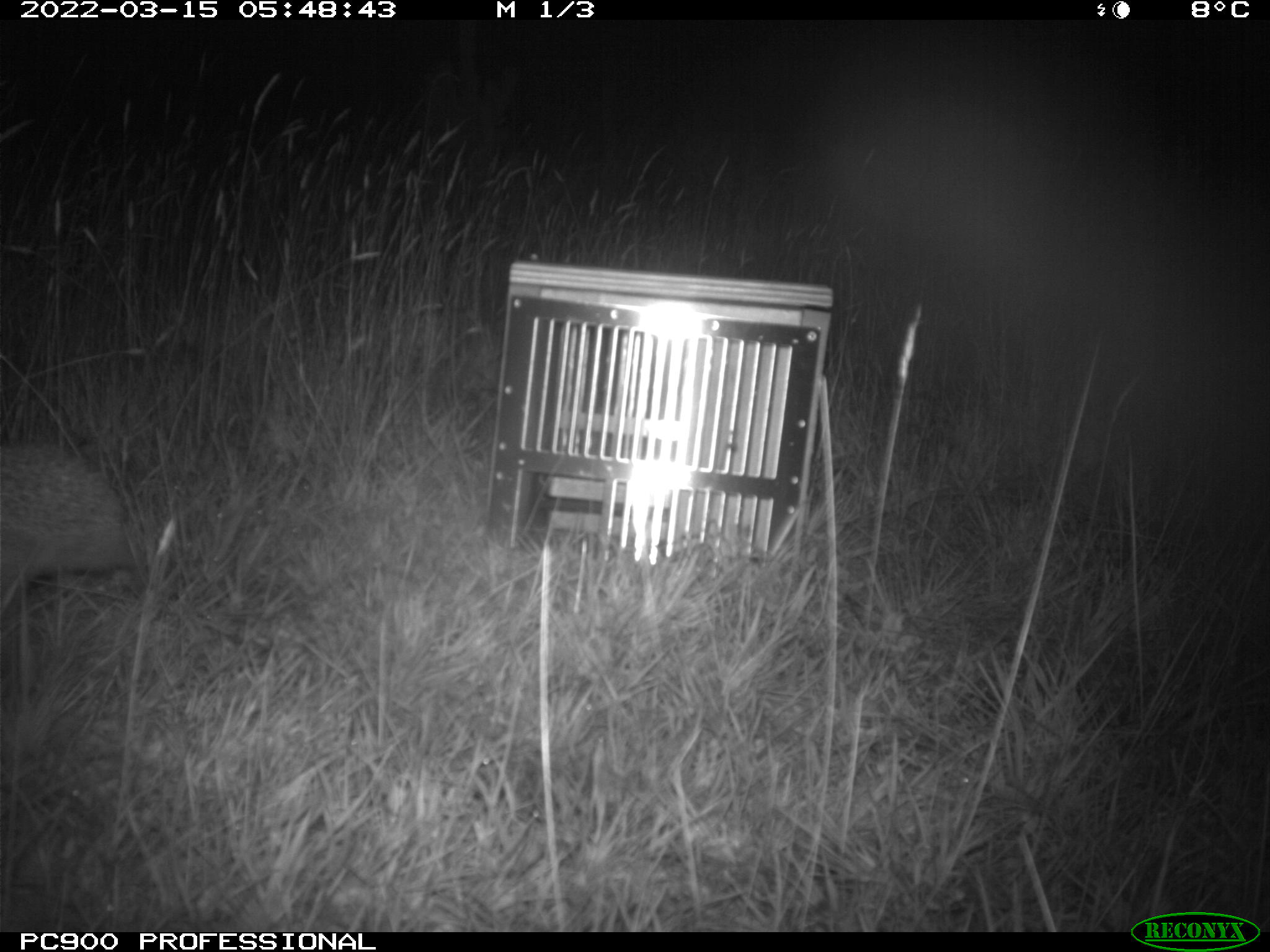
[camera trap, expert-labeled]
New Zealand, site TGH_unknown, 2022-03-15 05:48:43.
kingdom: Animalia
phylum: Chordata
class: Mammalia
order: Eulipotyphla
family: Erinaceidae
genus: Erinaceus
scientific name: Erinaceus europaeus europaeus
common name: european hedgehog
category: hedgehog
Hedgehog (european hedgehog) (Erinaceus europaeus europaeus).